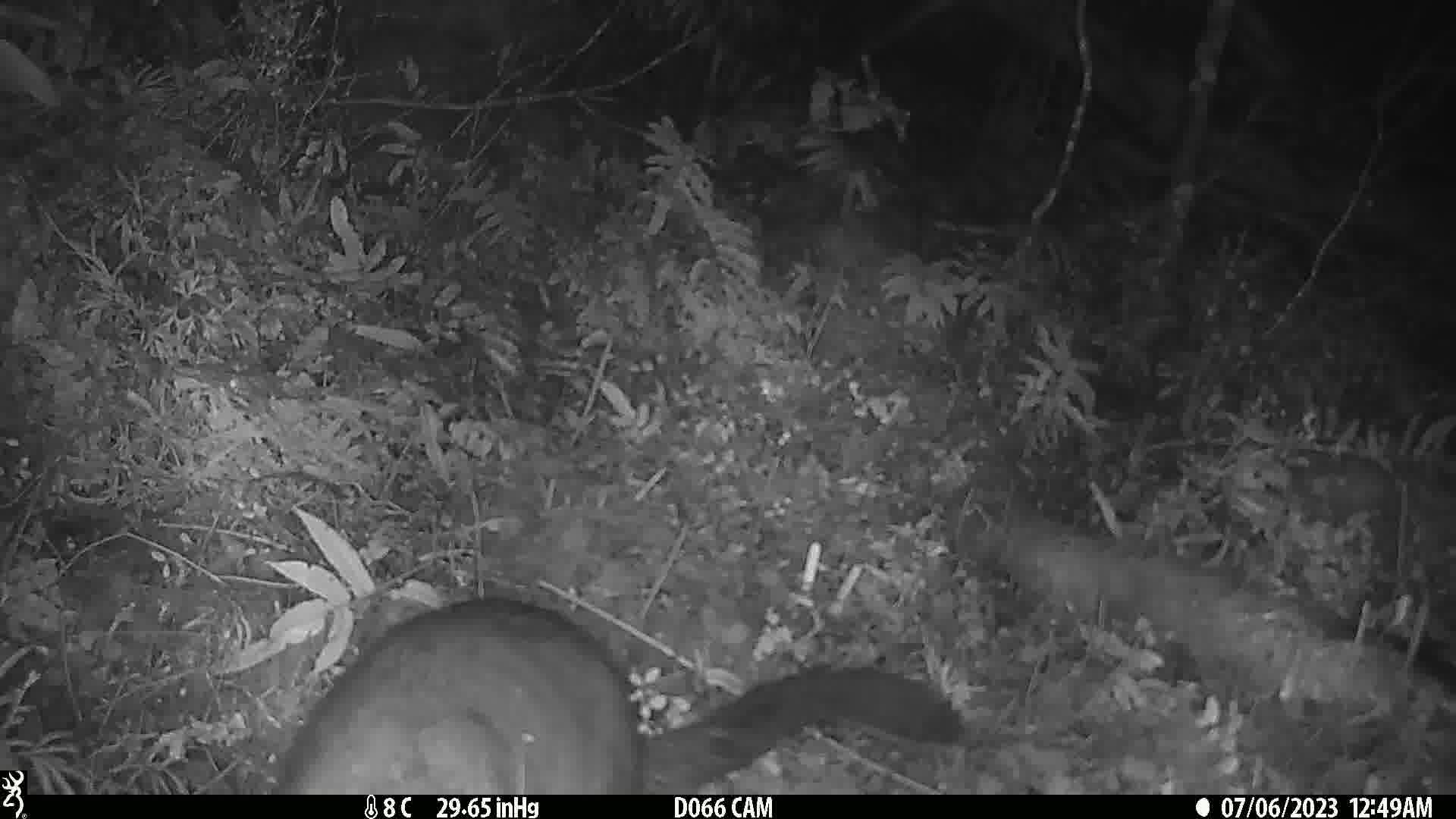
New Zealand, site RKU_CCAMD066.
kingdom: Animalia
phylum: Chordata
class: Mammalia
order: Diprotodontia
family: Phalangeridae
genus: Trichosurus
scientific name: Trichosurus vulpecula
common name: common brushtail possum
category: possum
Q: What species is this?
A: Possum (common brushtail possum) (Trichosurus vulpecula).